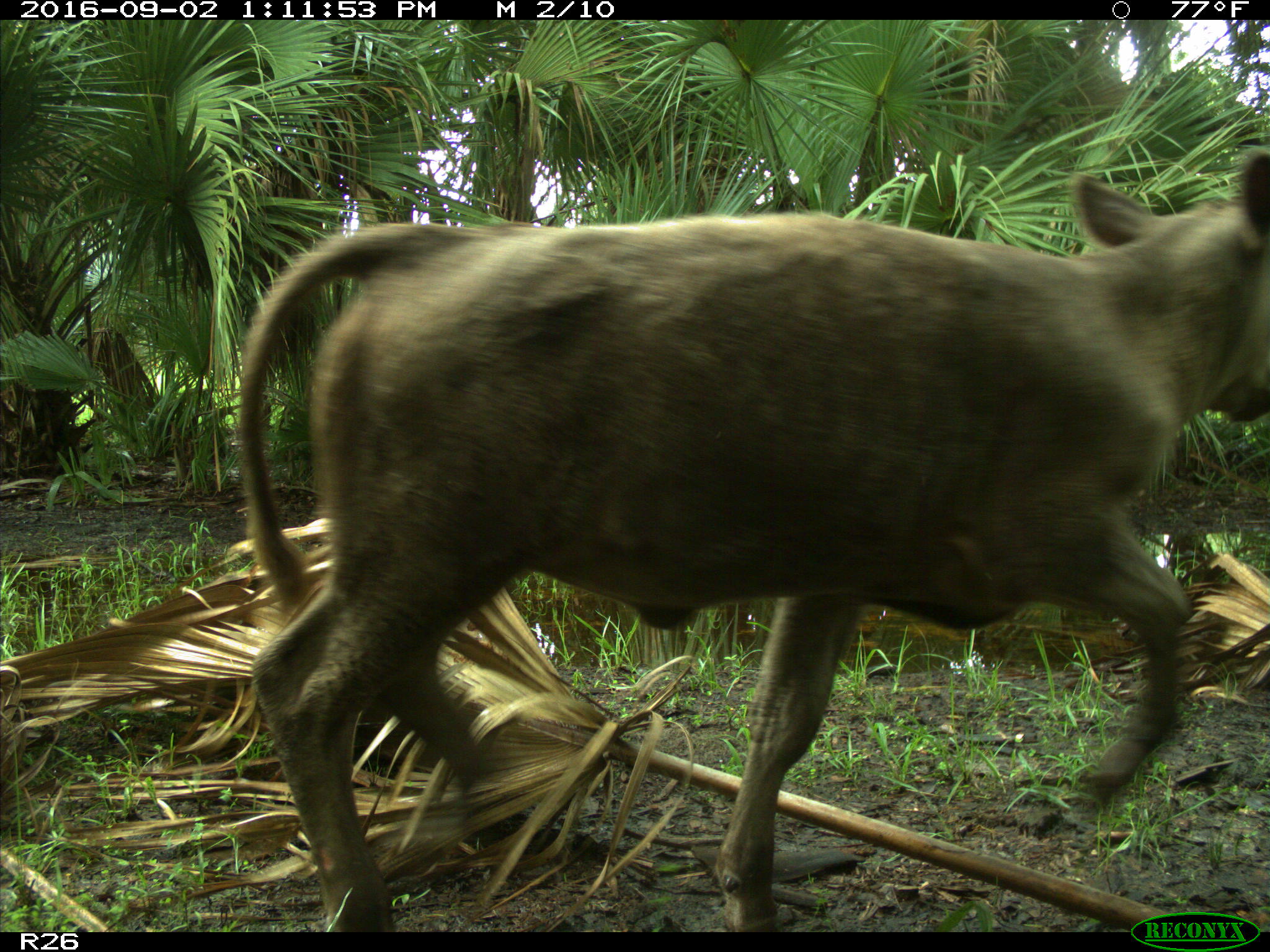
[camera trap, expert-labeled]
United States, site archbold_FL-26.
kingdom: Animalia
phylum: Chordata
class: Mammalia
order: Artiodactyla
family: Bovidae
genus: Bos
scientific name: Bos taurus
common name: domestic cow